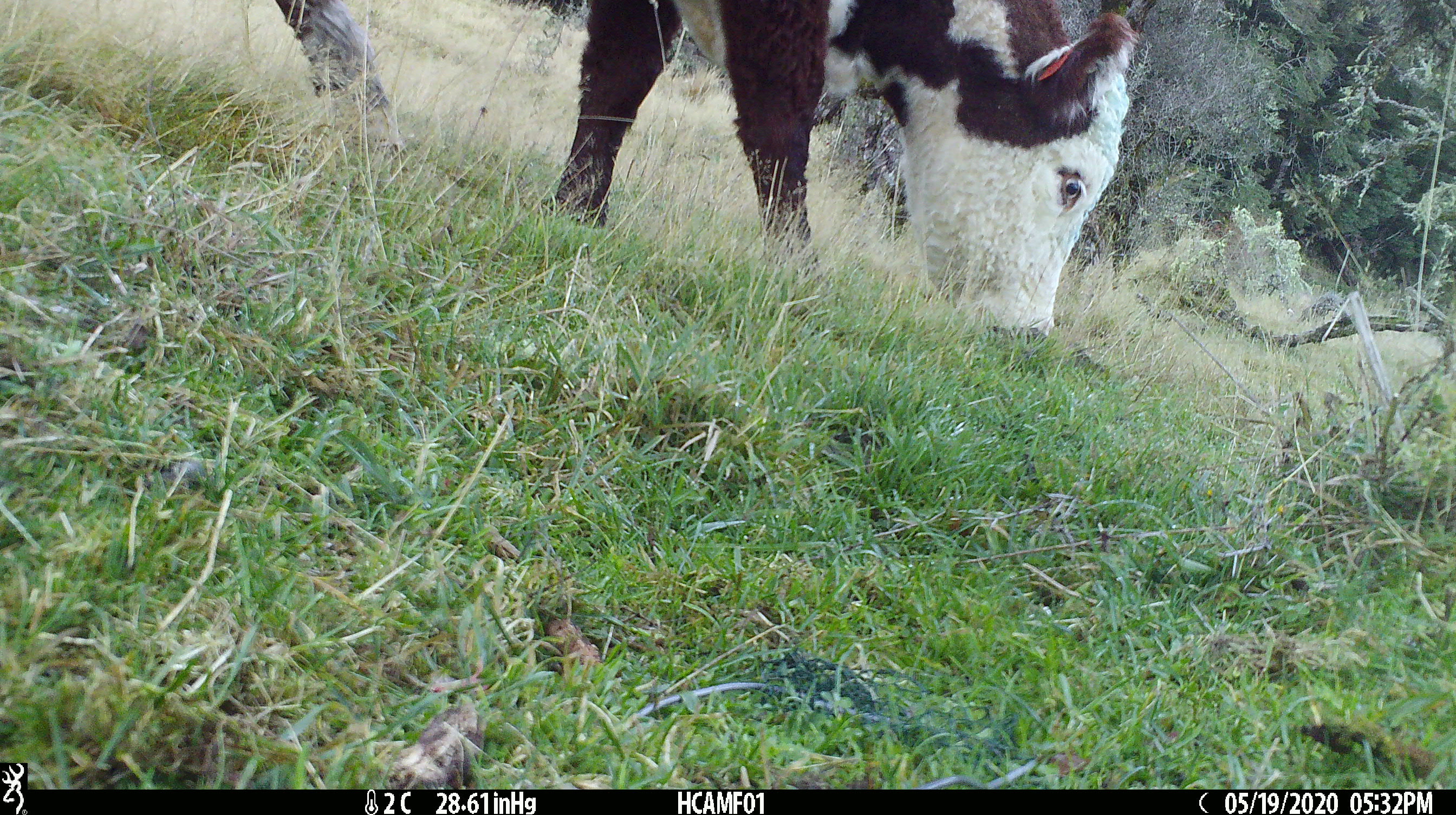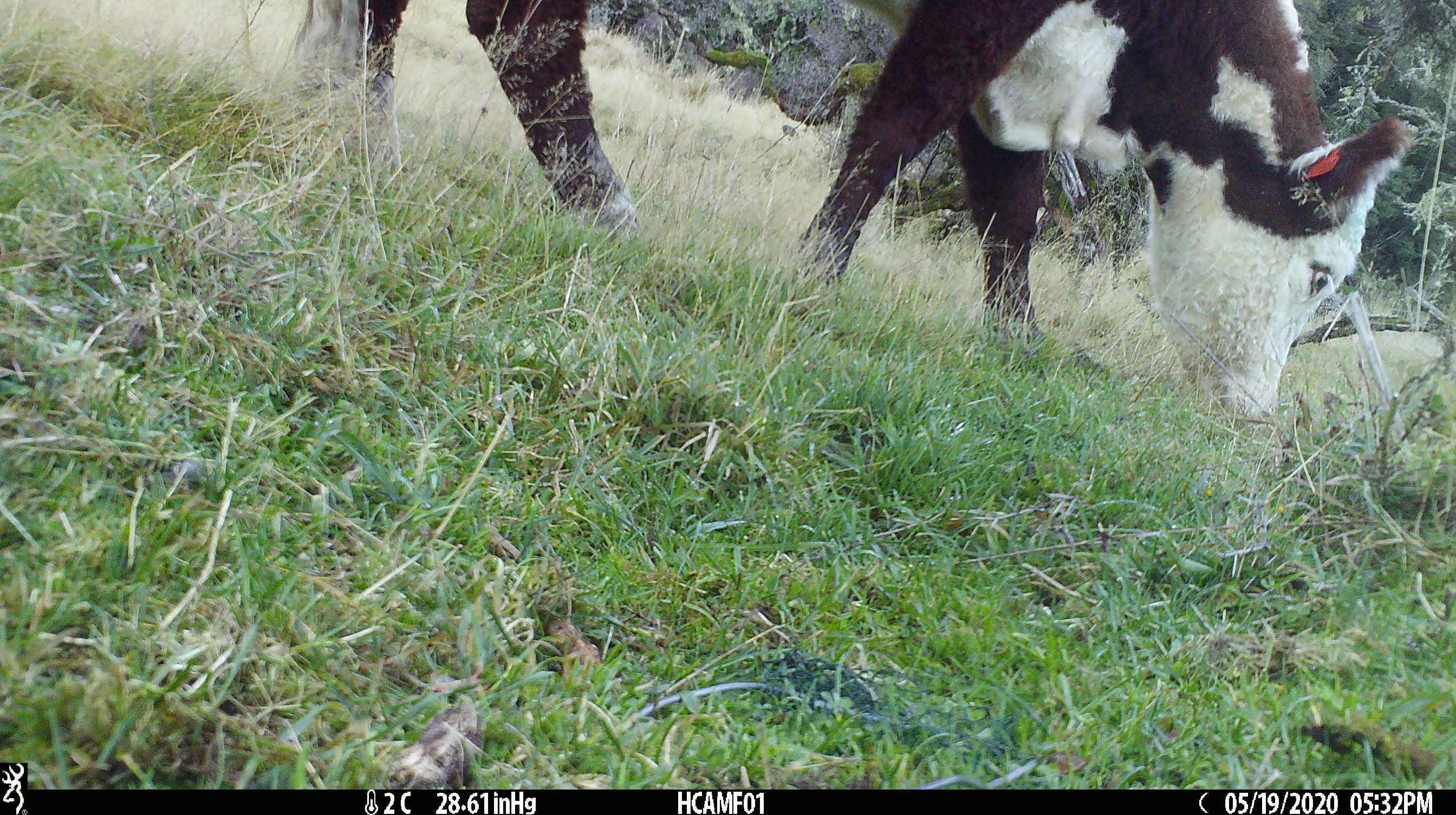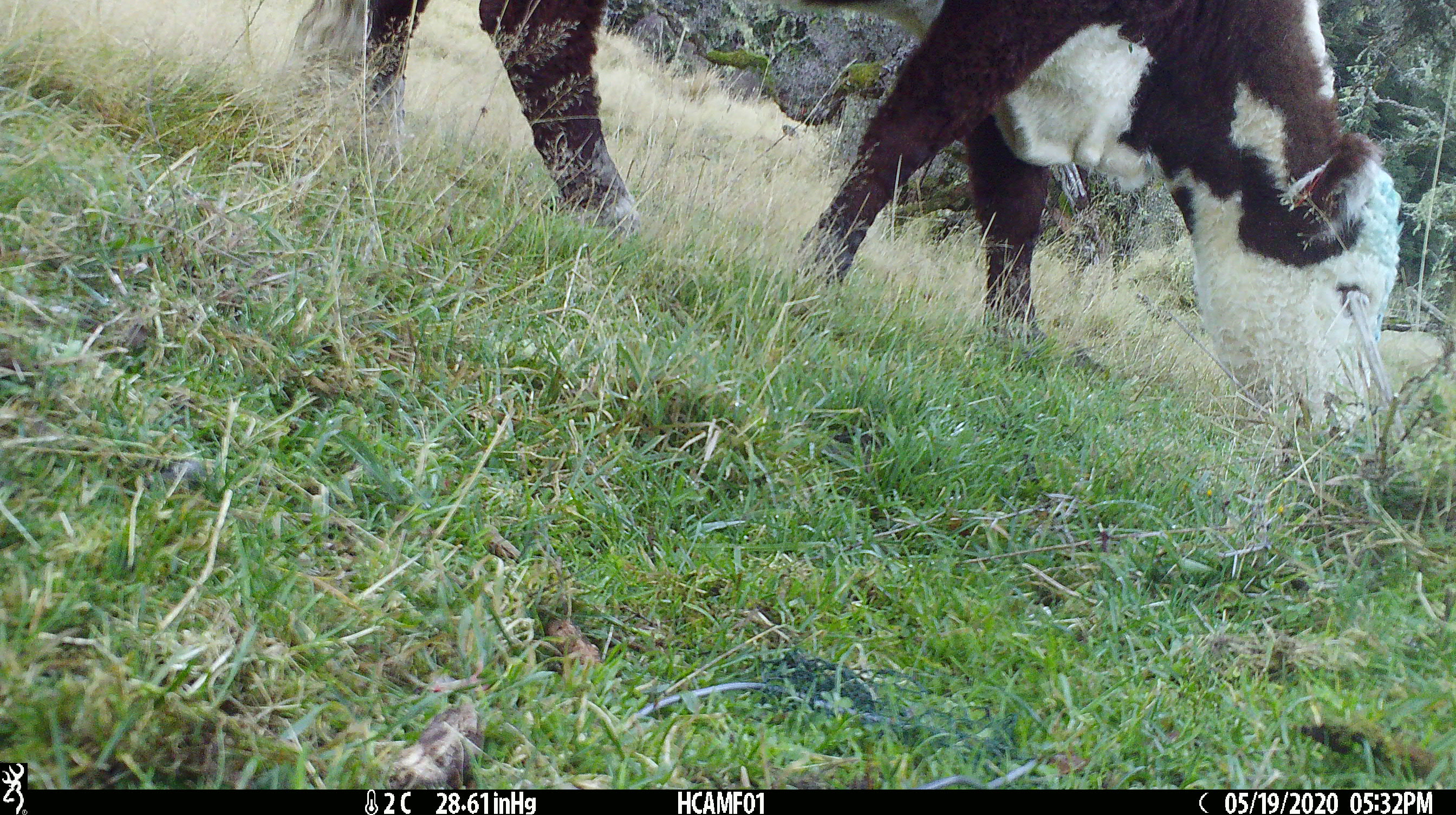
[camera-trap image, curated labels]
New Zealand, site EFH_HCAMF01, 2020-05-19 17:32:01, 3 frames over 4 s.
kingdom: Animalia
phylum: Chordata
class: Mammalia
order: Artiodactyla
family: Bovidae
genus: Bos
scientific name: Bos taurus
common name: domestic cow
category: cow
Cow (domestic cow) (Bos taurus).